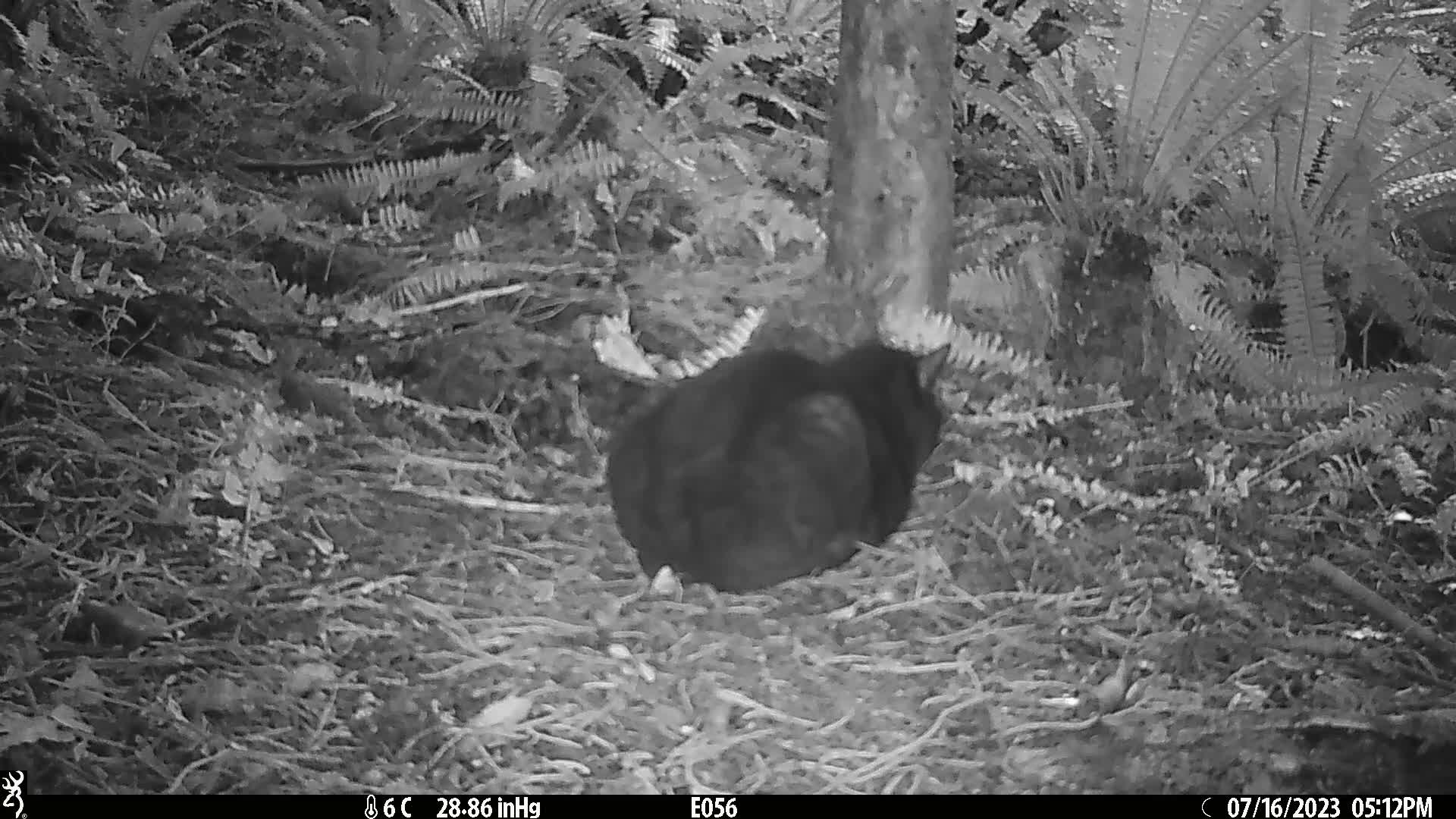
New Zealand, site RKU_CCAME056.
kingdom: Animalia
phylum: Chordata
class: Mammalia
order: Carnivora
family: Felidae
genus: Felis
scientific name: Felis catus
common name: domestic cat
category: cat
Cat (domestic cat) (Felis catus).